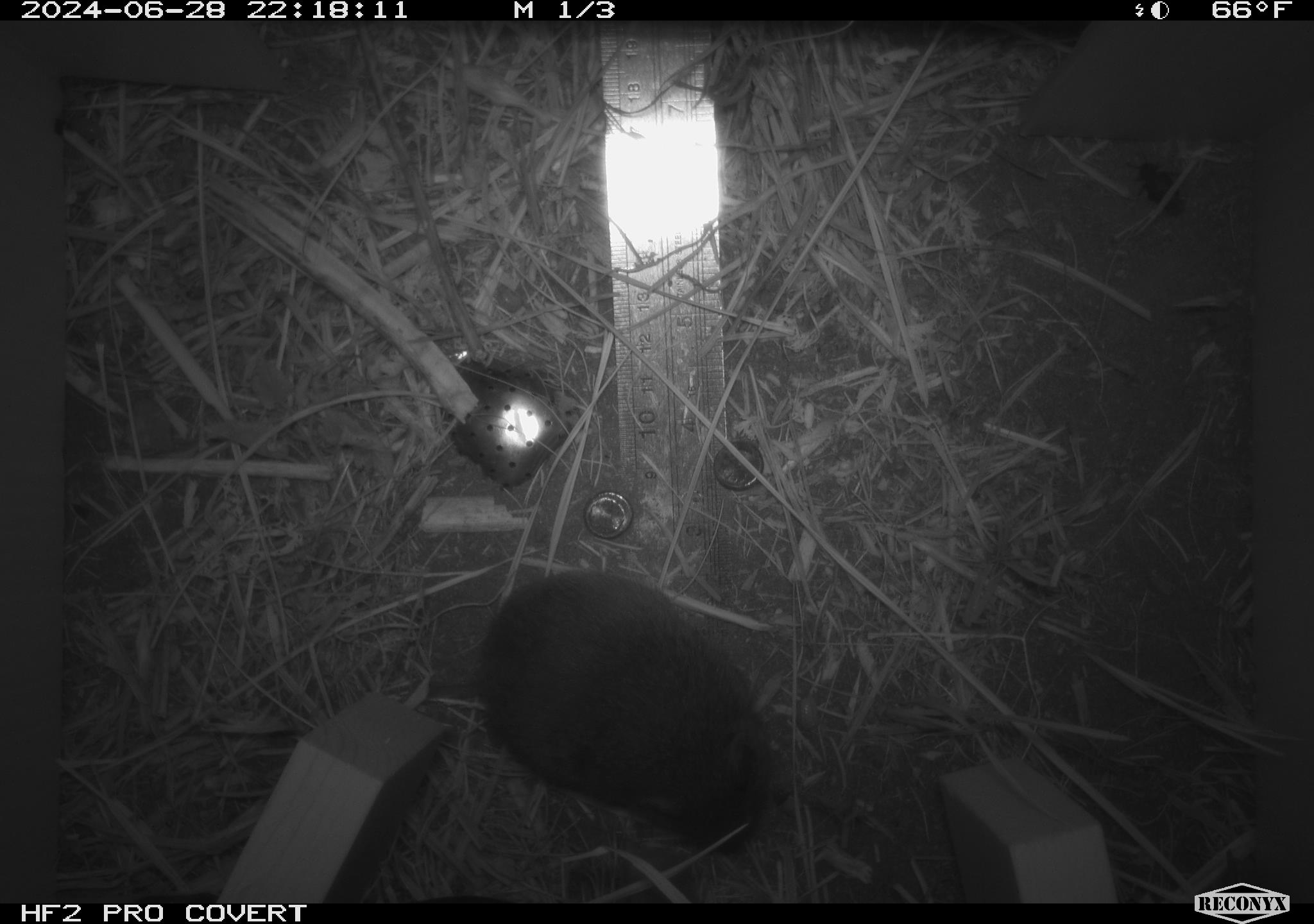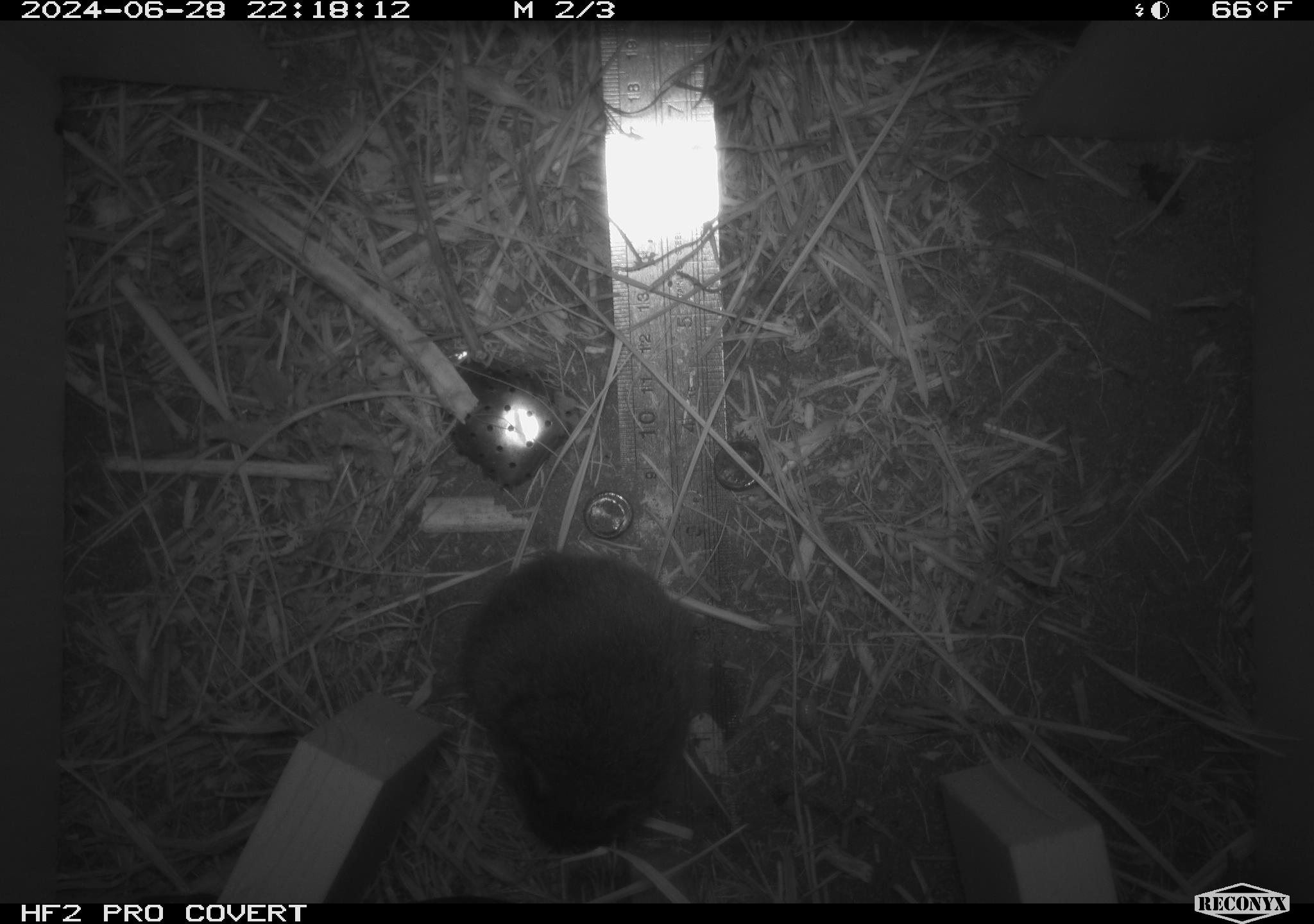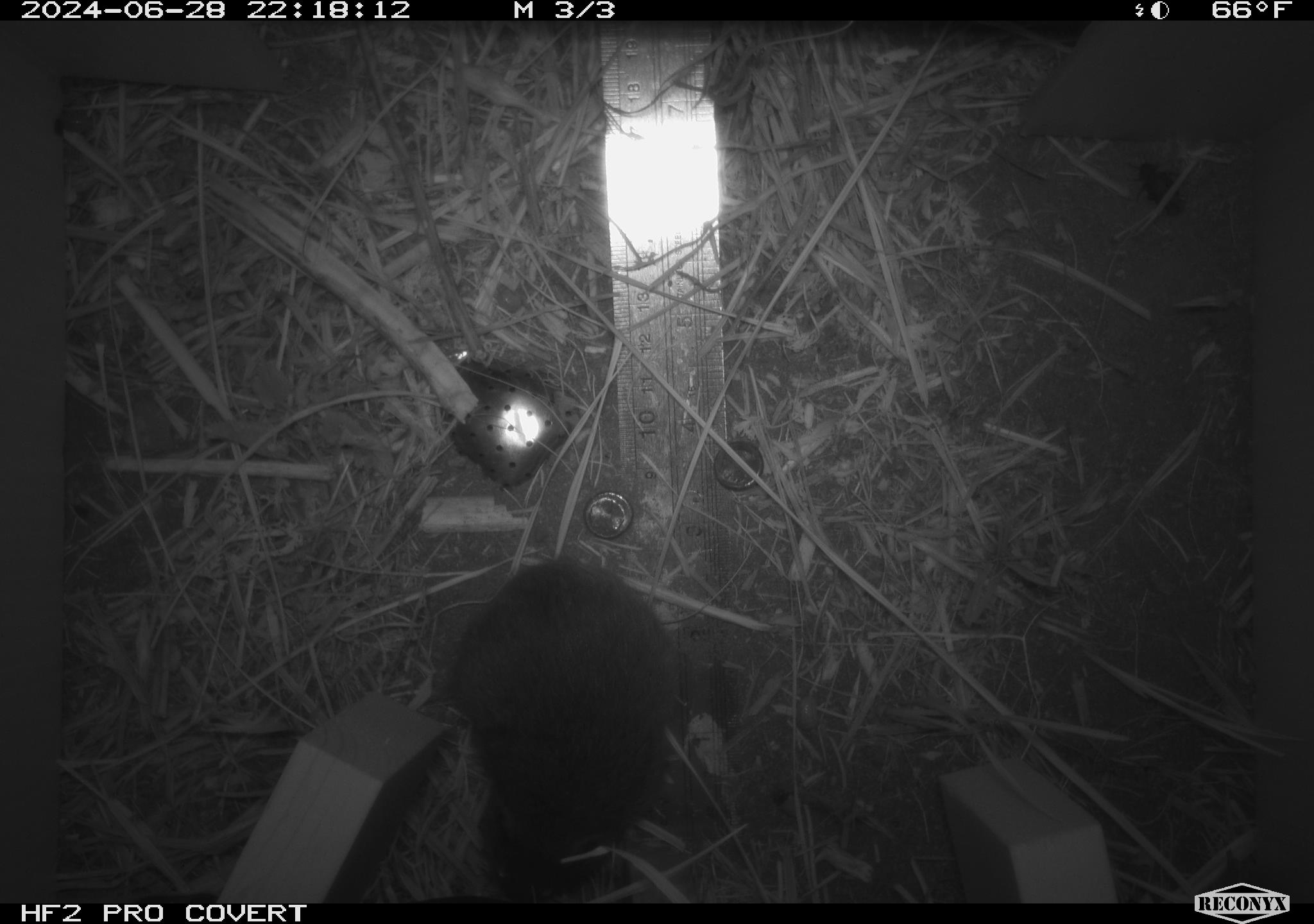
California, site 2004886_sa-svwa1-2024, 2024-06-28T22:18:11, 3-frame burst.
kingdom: Animalia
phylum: Chordata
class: Mammalia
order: Rodentia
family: Cricetidae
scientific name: Arvicolinae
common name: voles, lemmings, and muskrats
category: arvicolinae subfamily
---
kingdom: Animalia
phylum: Arthropoda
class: Insecta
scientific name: Insecta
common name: insect